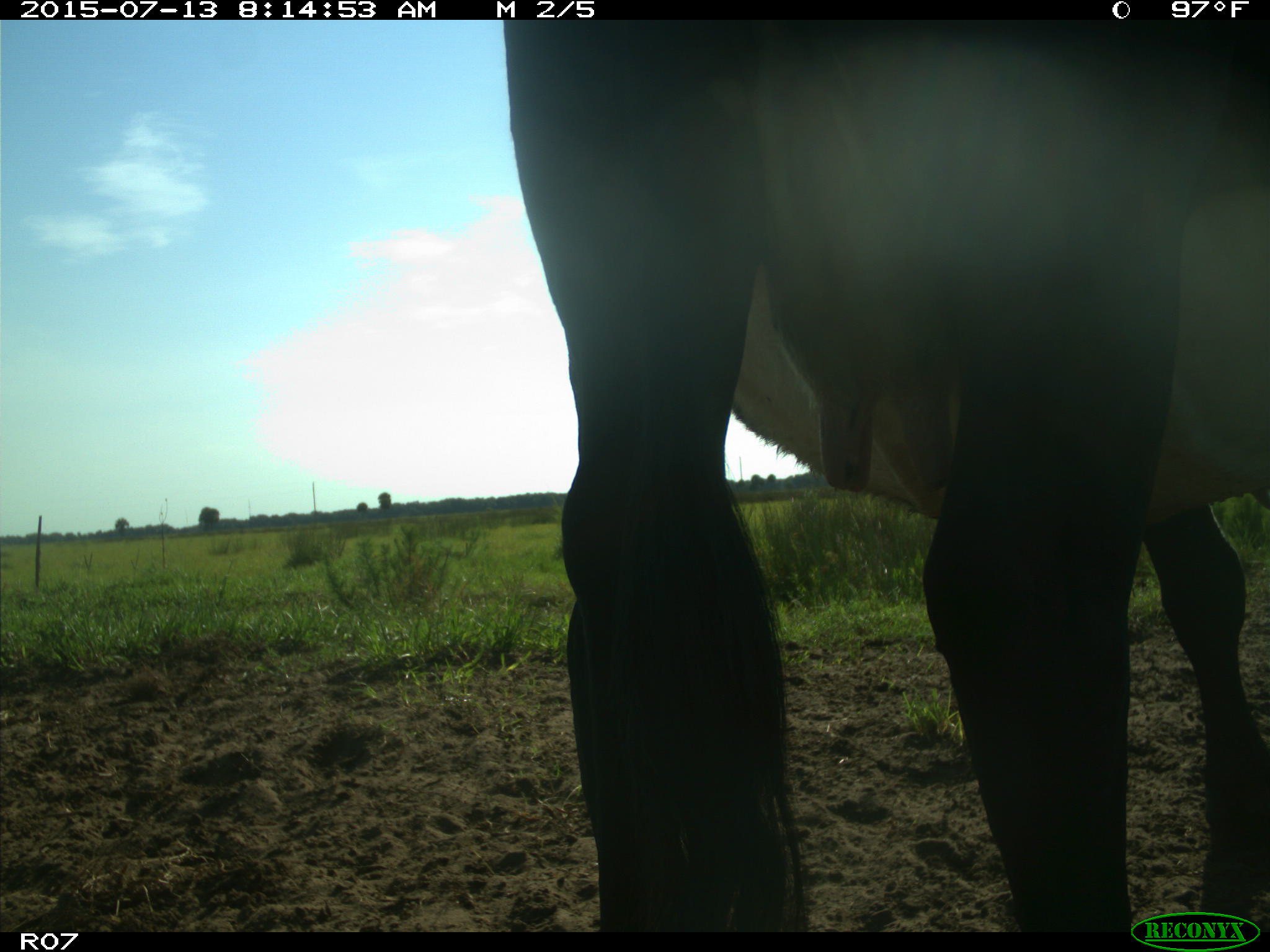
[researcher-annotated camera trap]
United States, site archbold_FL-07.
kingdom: Animalia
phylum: Chordata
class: Mammalia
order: Artiodactyla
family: Bovidae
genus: Bos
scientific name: Bos taurus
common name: domestic cow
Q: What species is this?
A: Bos taurus (domestic cow).